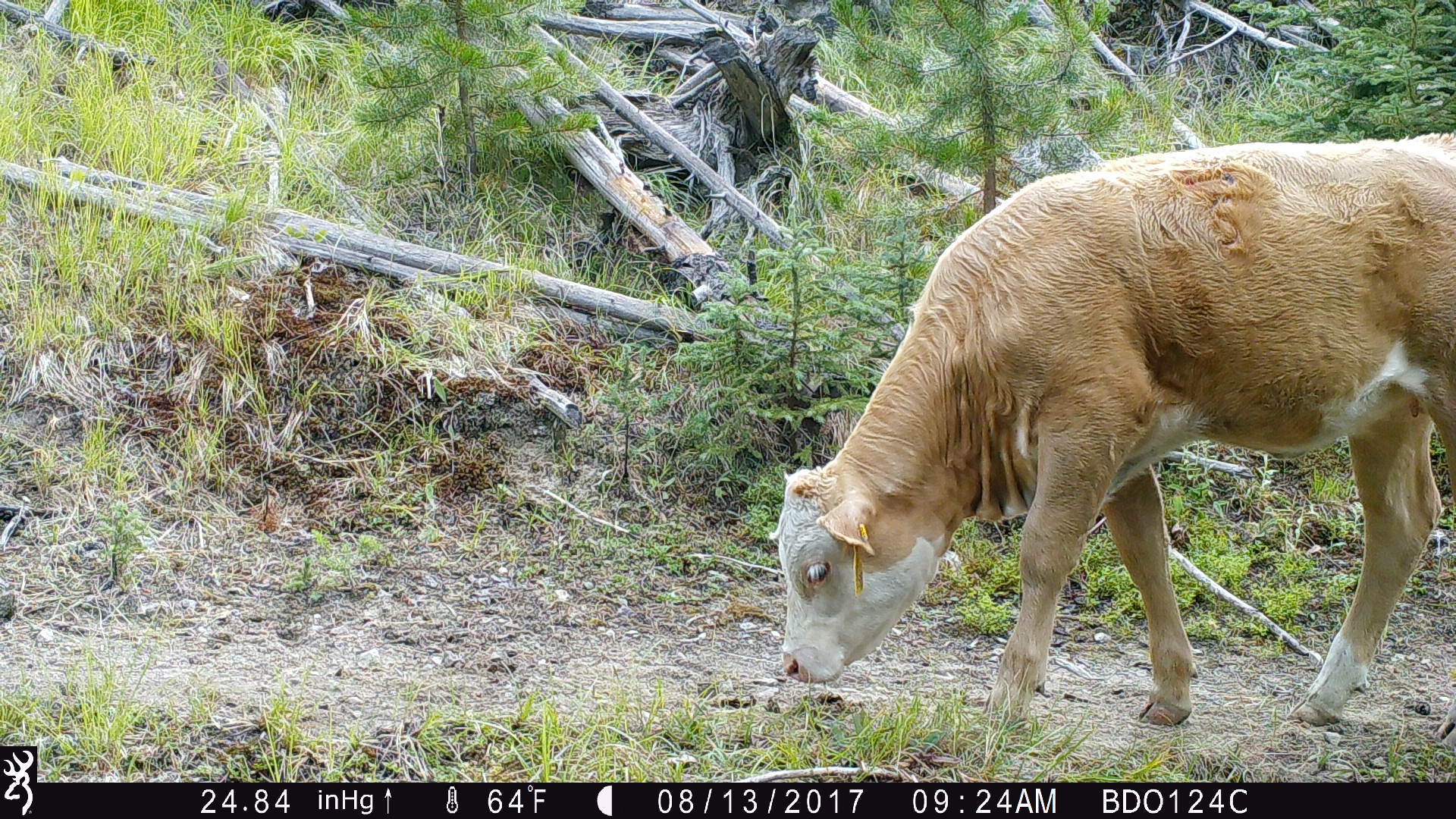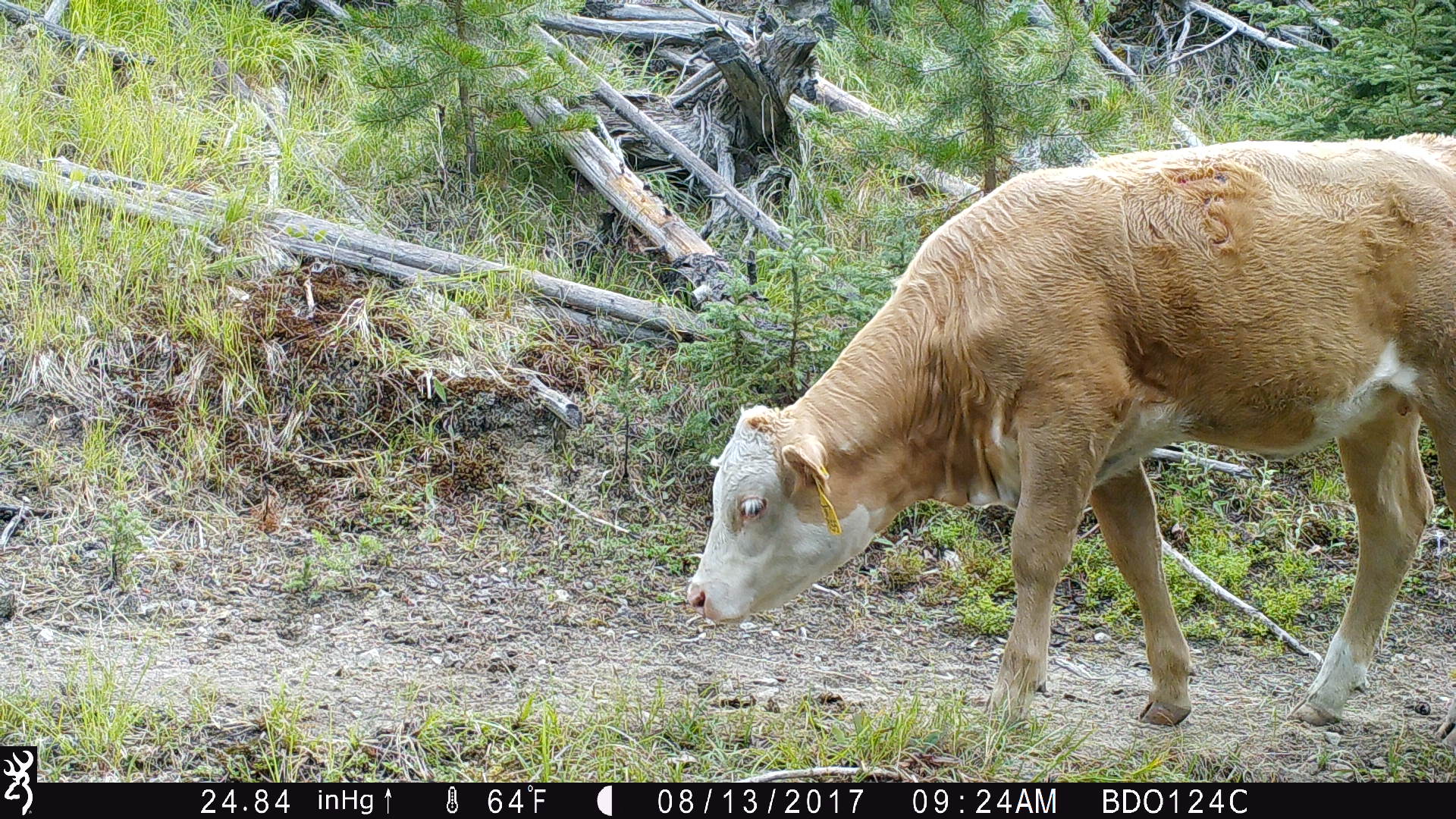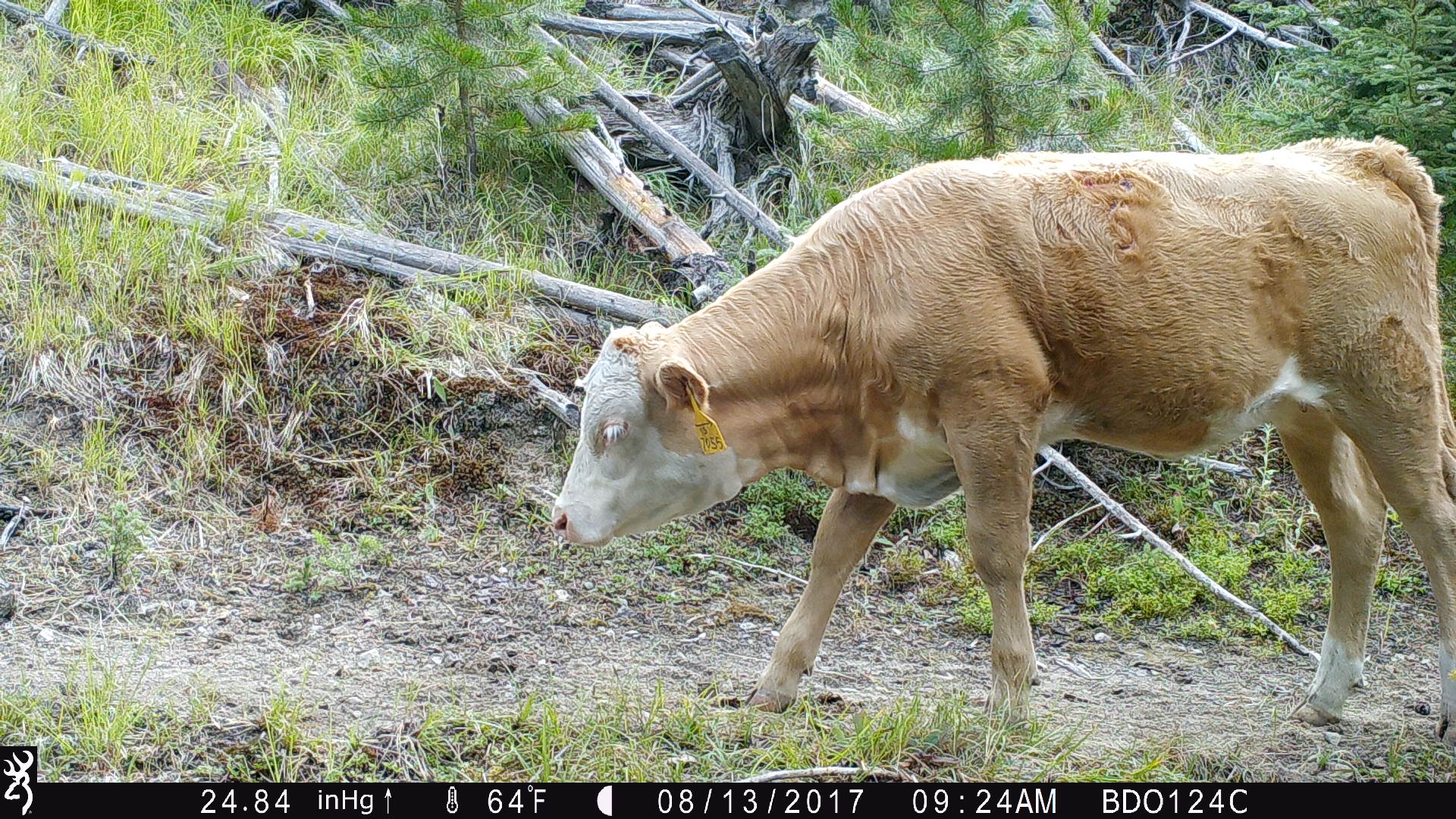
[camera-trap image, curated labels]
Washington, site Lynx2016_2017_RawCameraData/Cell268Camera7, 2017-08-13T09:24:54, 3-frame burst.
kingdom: Animalia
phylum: Chordata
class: Mammalia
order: Artiodactyla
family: Bovidae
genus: Bos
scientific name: Bos taurus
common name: domestic cattle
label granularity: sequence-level